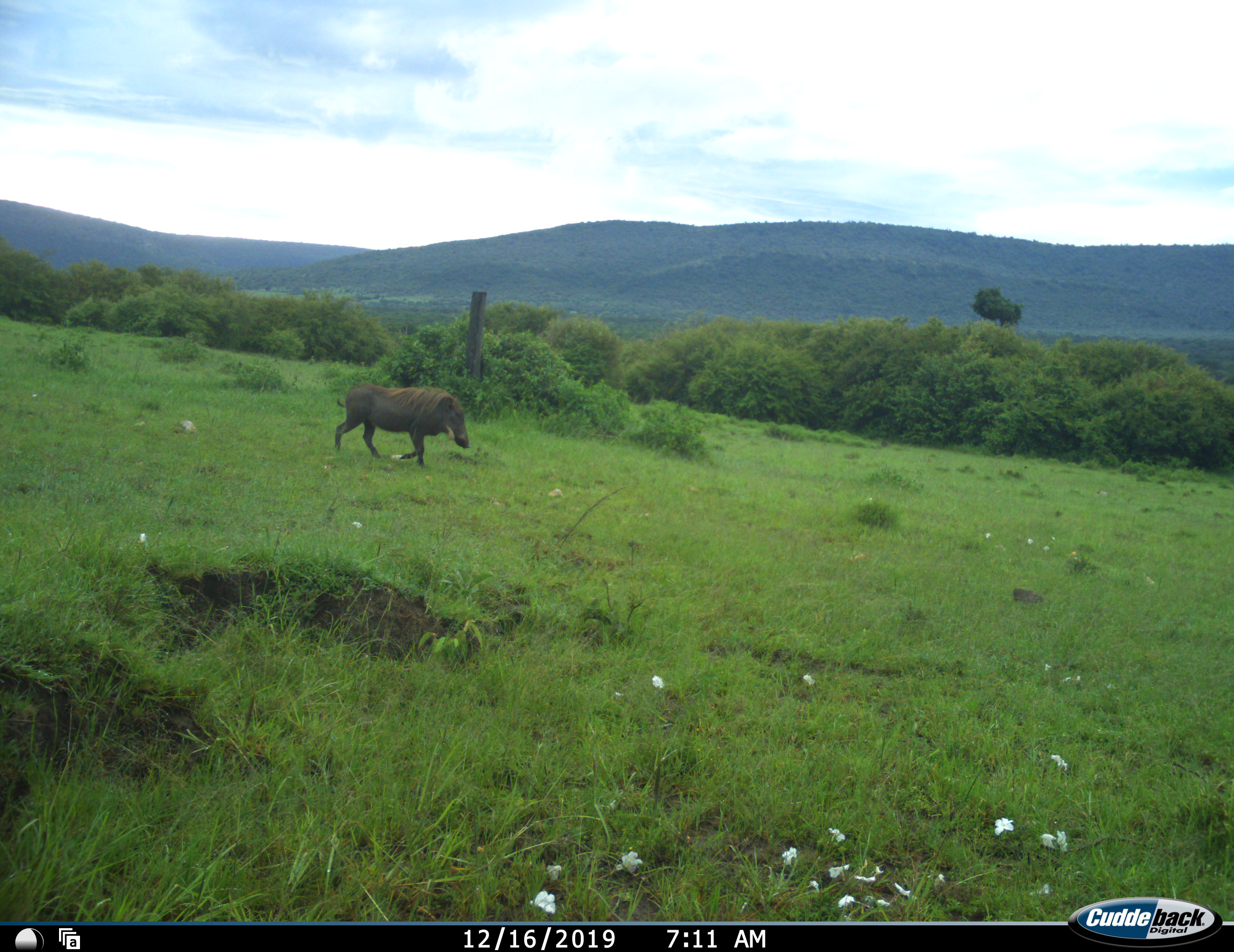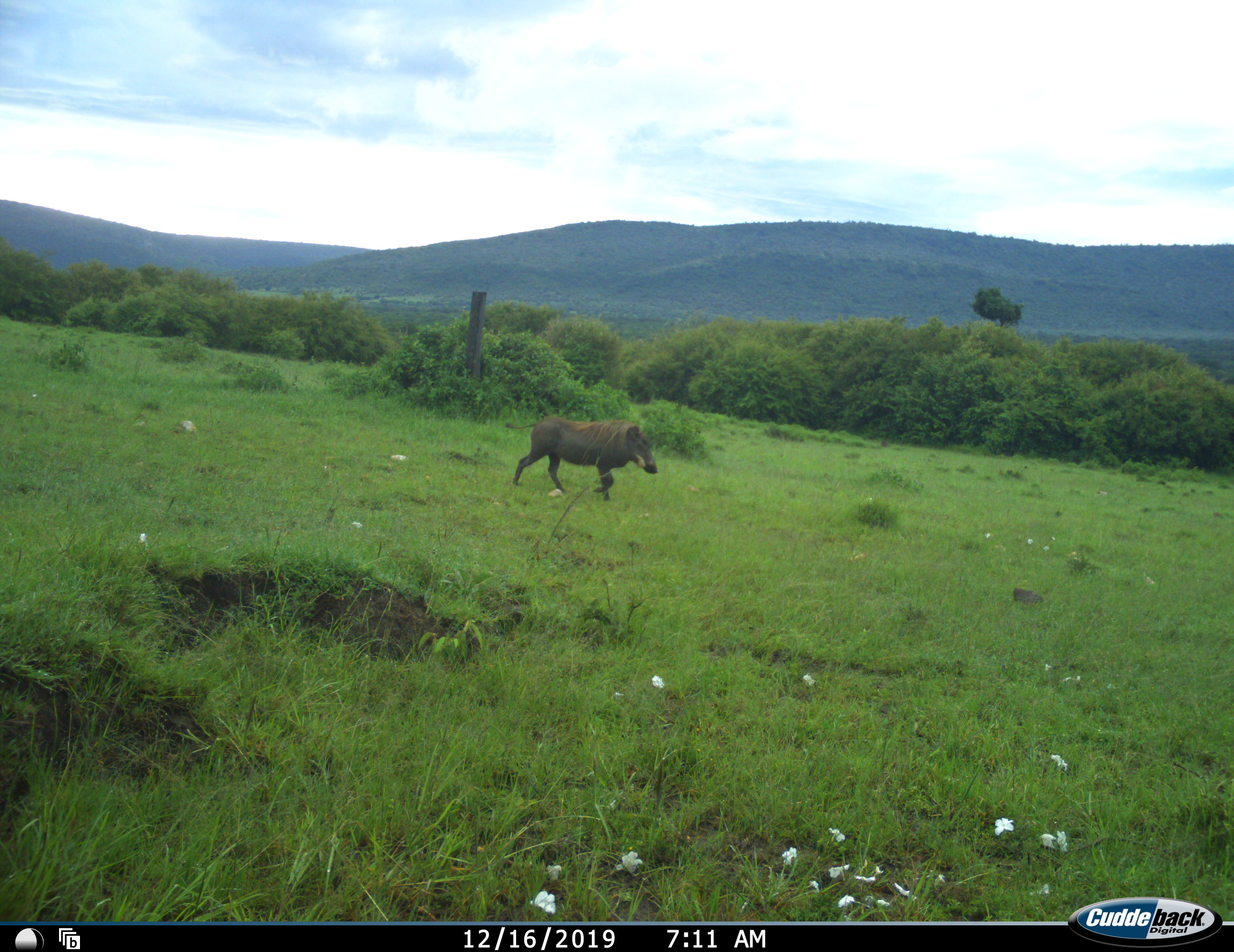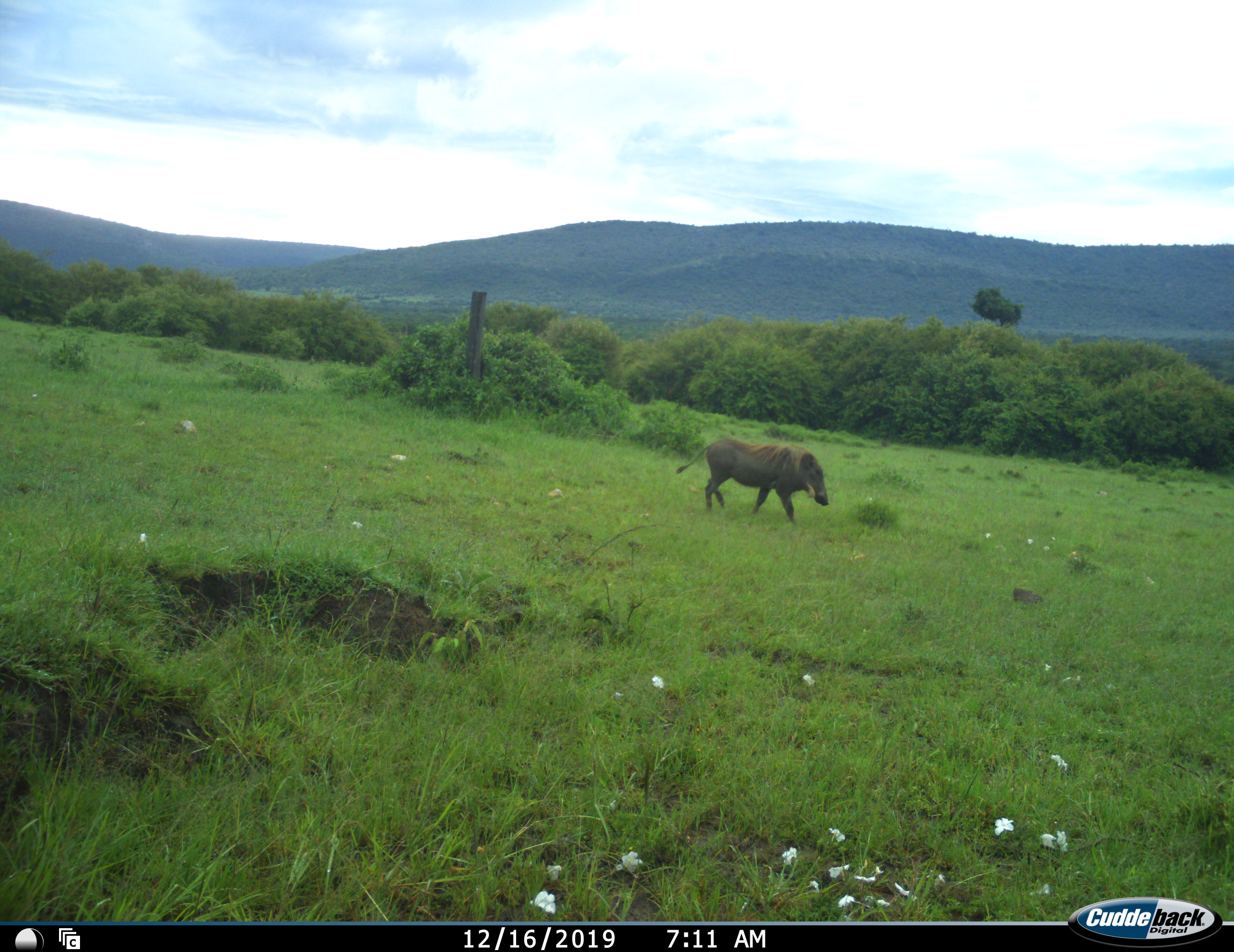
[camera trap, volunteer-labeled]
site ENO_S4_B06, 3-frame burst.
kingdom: Animalia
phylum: Chordata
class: Mammalia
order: Artiodactyla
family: Suidae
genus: Phacochoerus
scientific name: Phacochoerus africanus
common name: warthog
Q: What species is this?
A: Warthog (Phacochoerus africanus).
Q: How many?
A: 1.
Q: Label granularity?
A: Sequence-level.